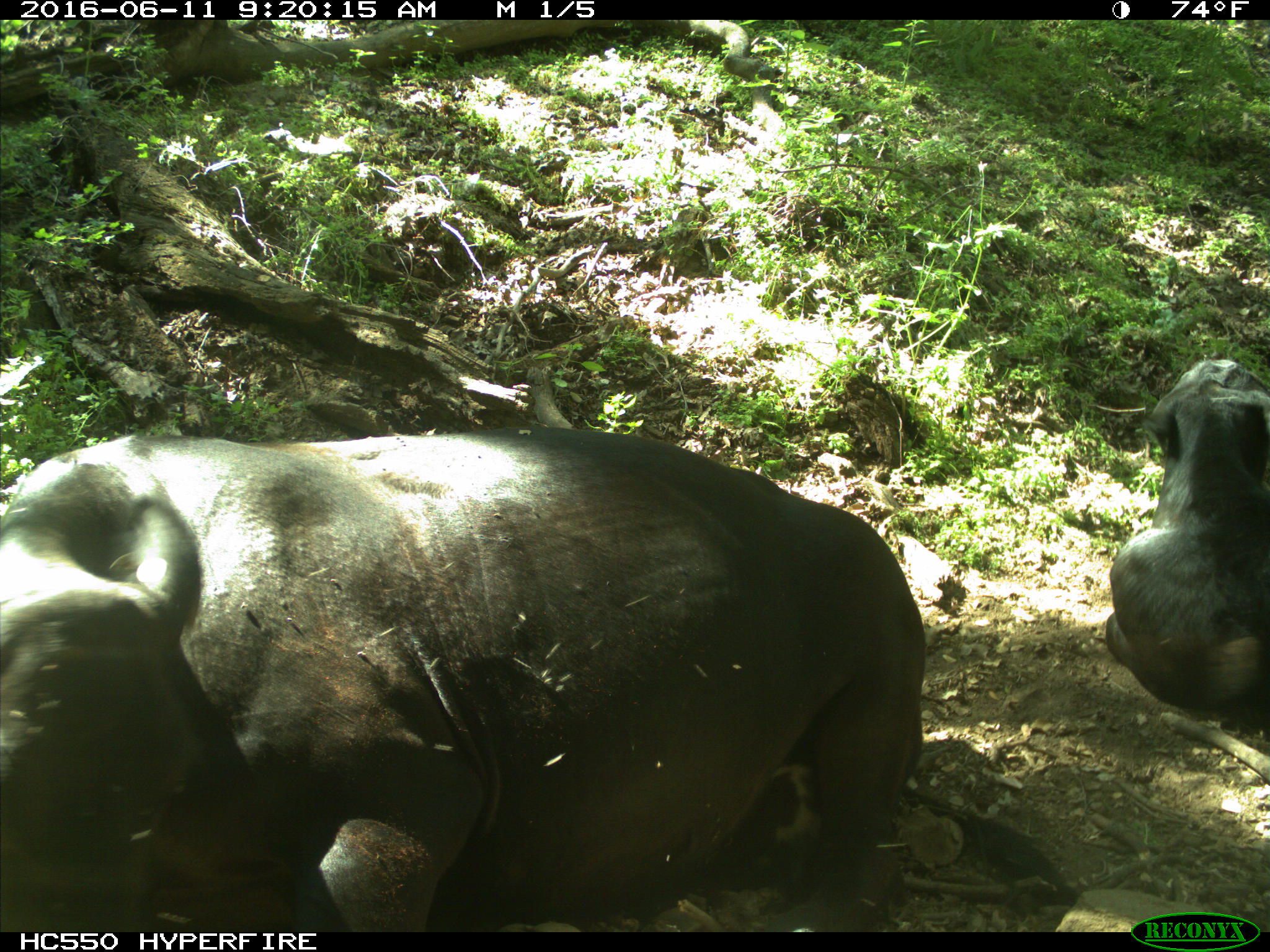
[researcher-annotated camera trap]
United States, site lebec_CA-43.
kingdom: Animalia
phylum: Chordata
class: Mammalia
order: Artiodactyla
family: Bovidae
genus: Bos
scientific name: Bos taurus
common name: domestic cow